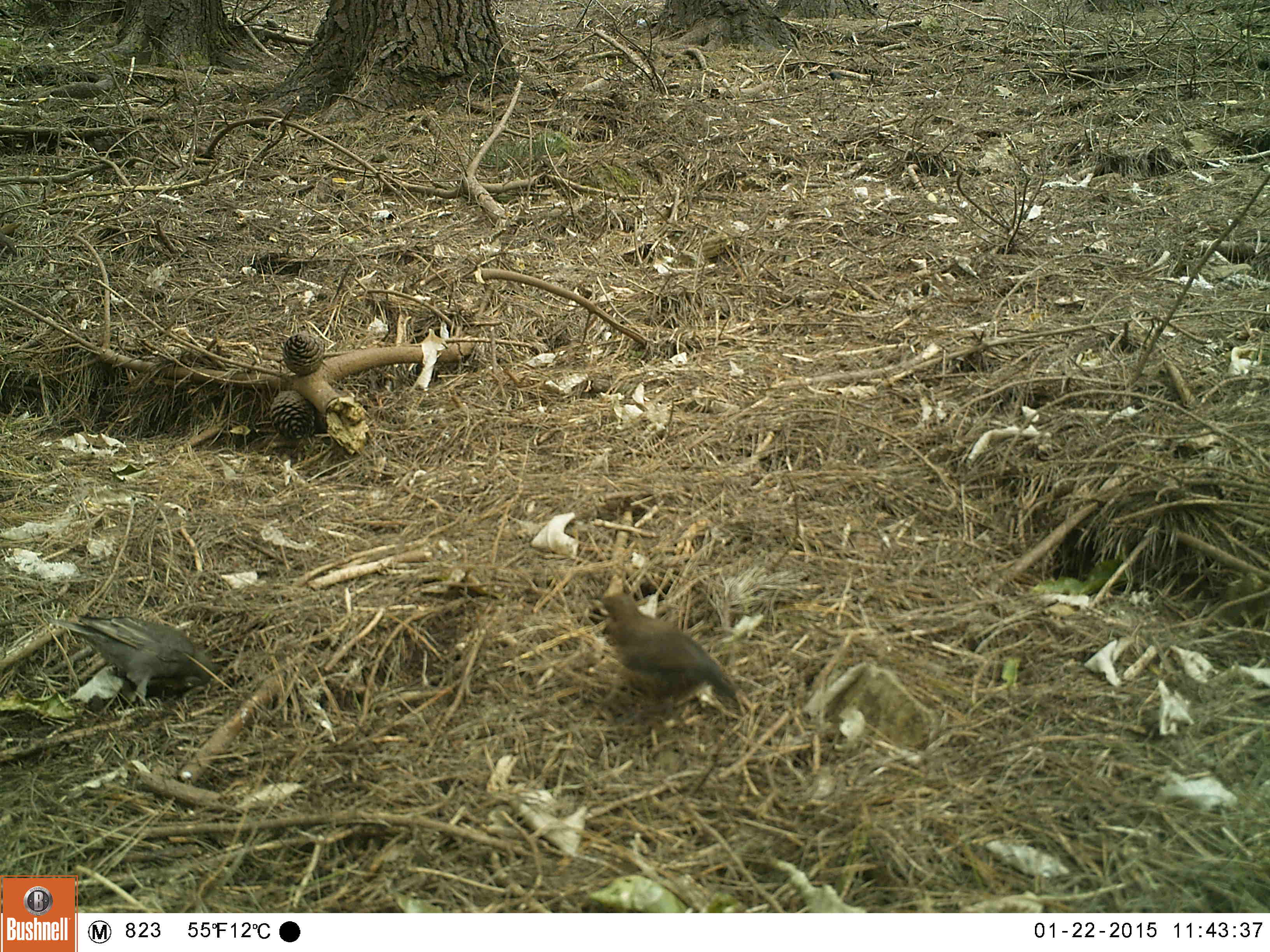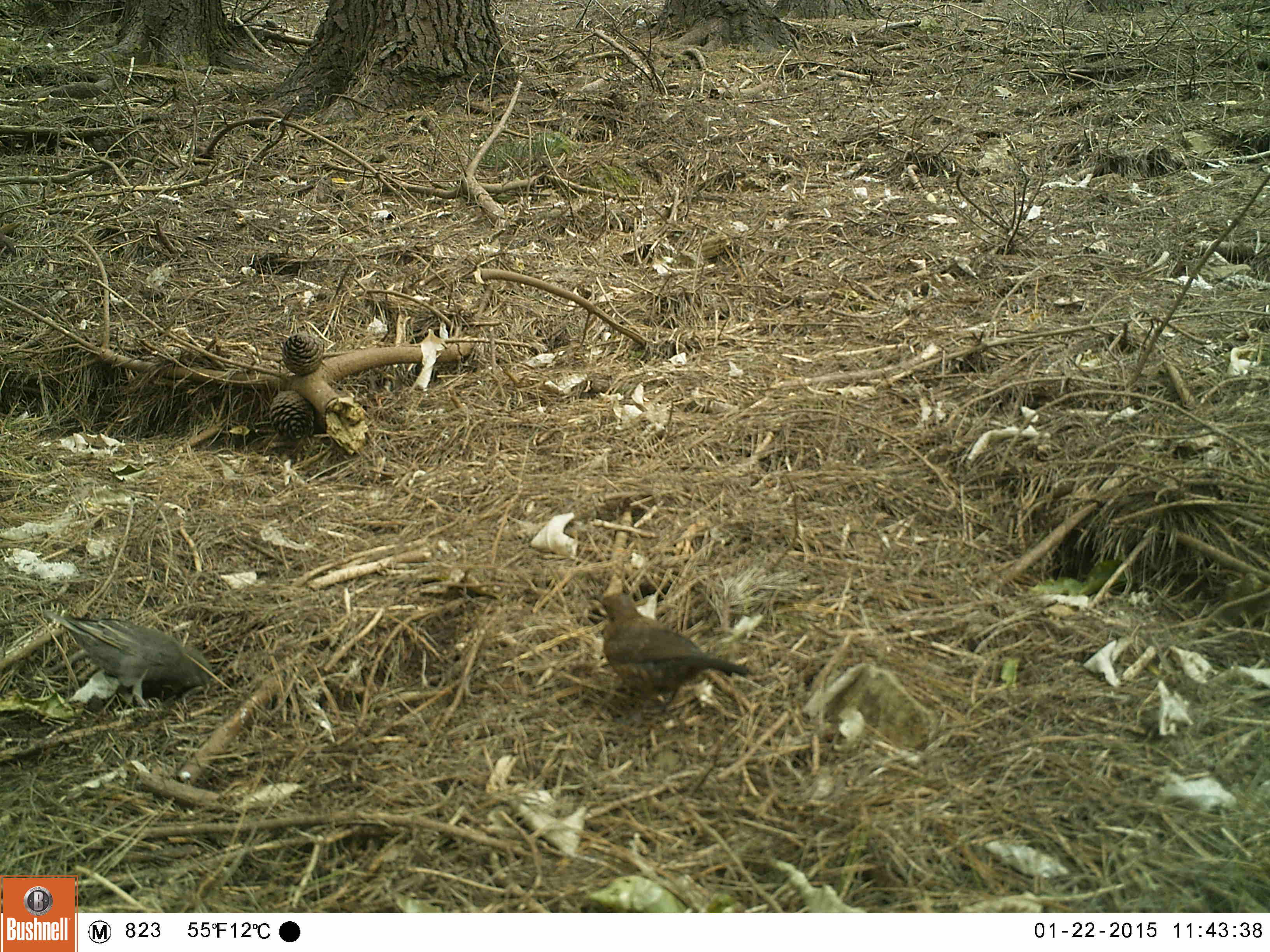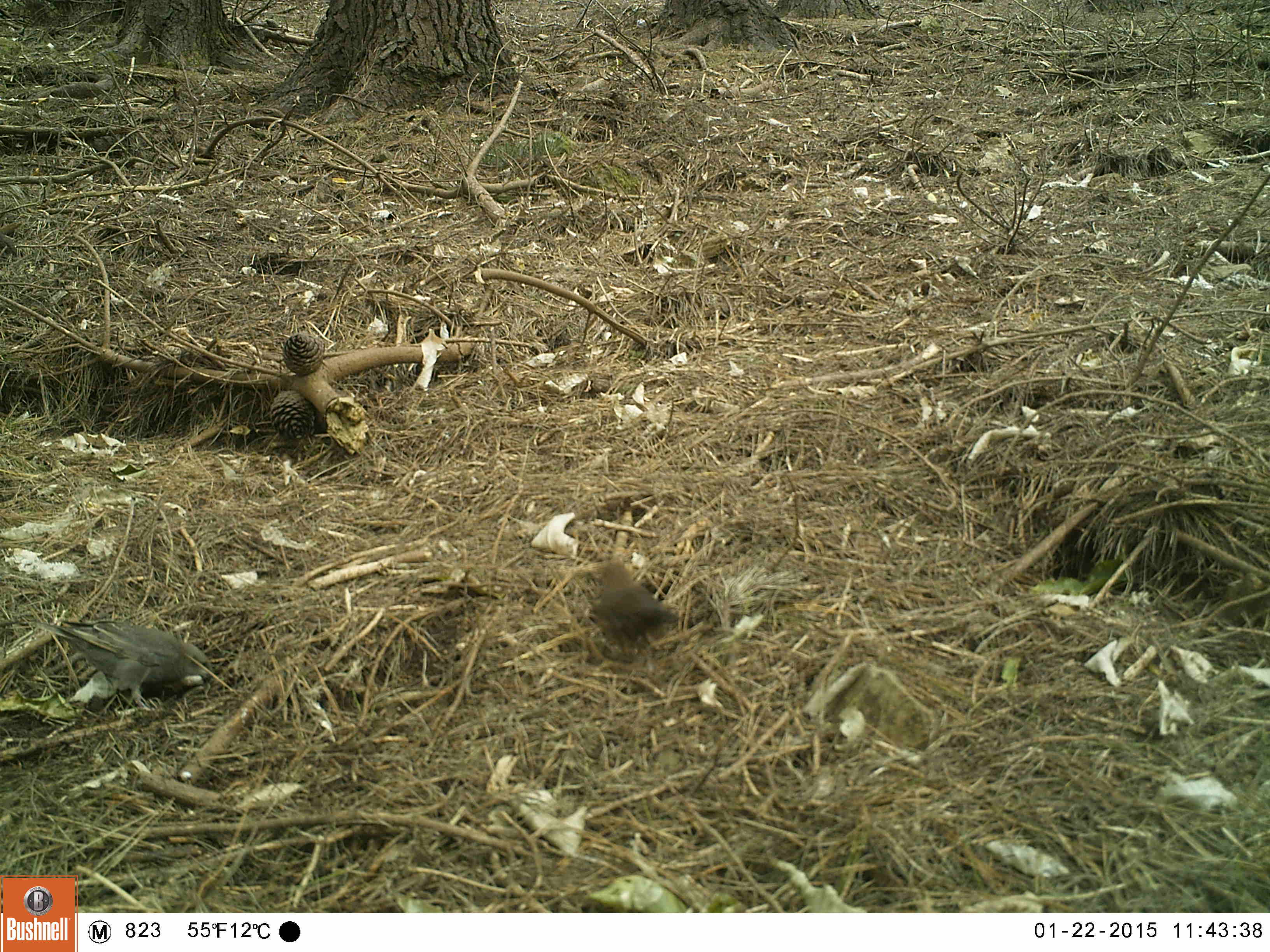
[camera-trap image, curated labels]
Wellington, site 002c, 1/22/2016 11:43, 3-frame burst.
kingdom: Animalia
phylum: Chordata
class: Aves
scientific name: Aves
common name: bird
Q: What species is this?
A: Bird (Aves).